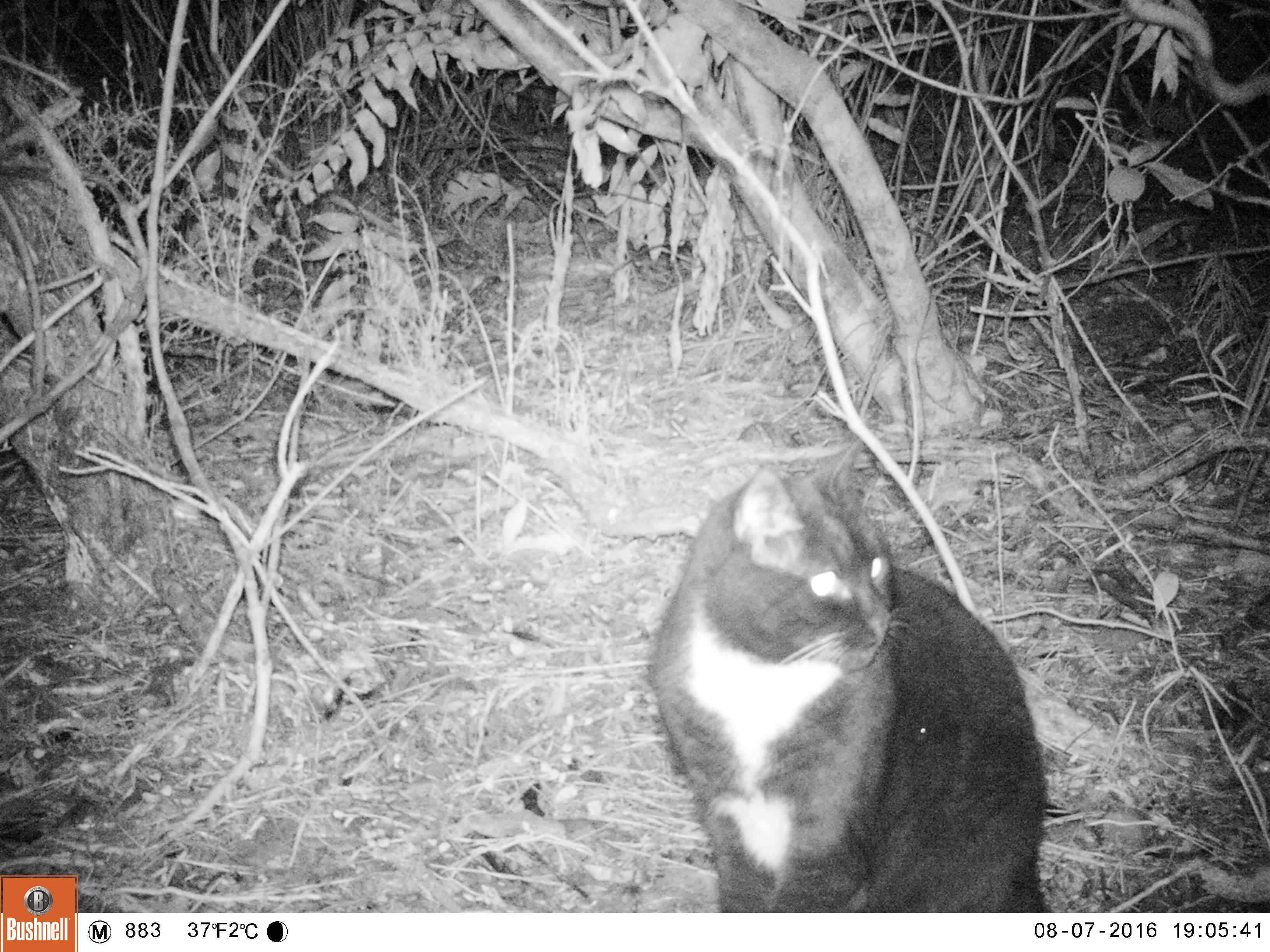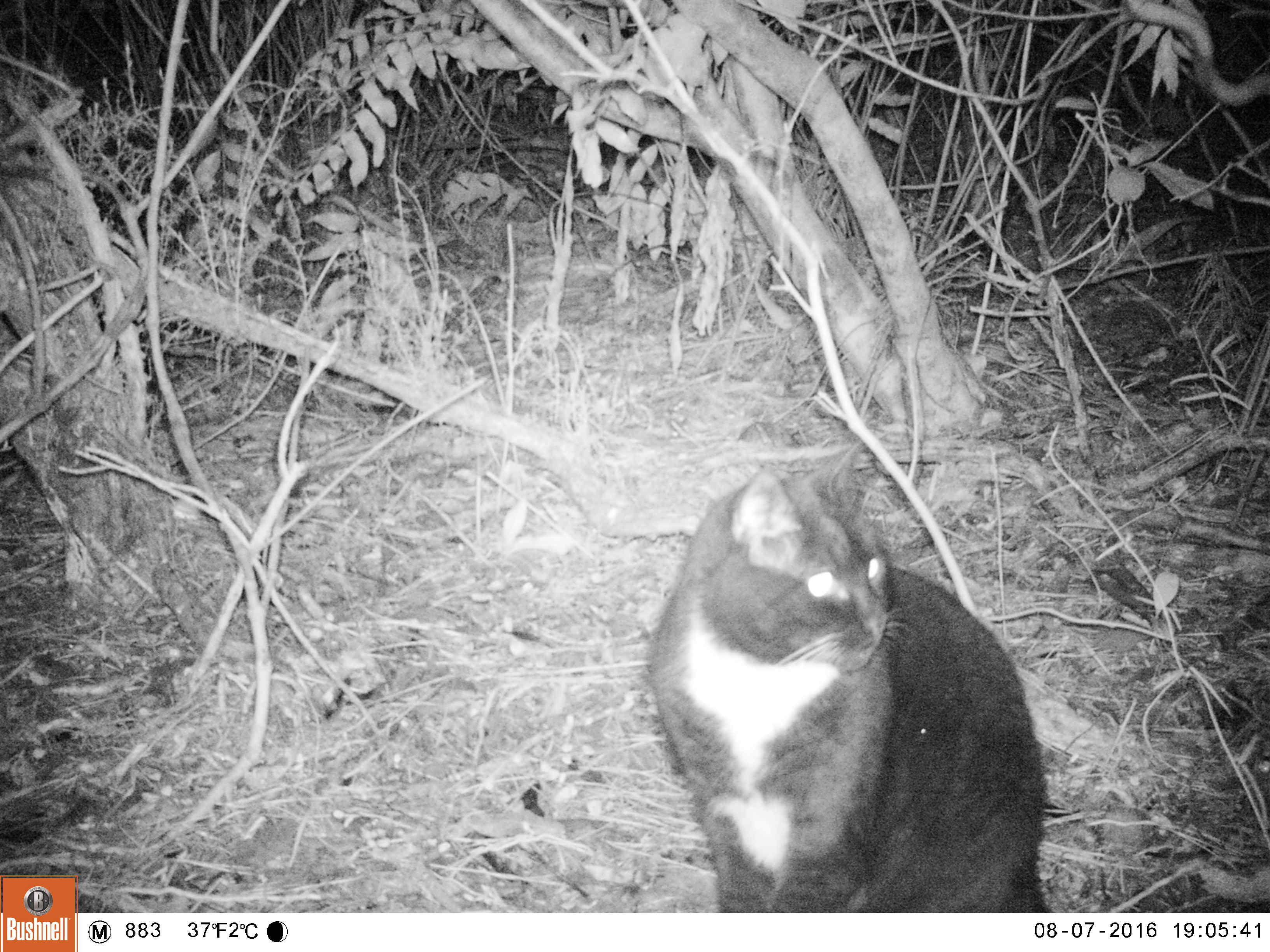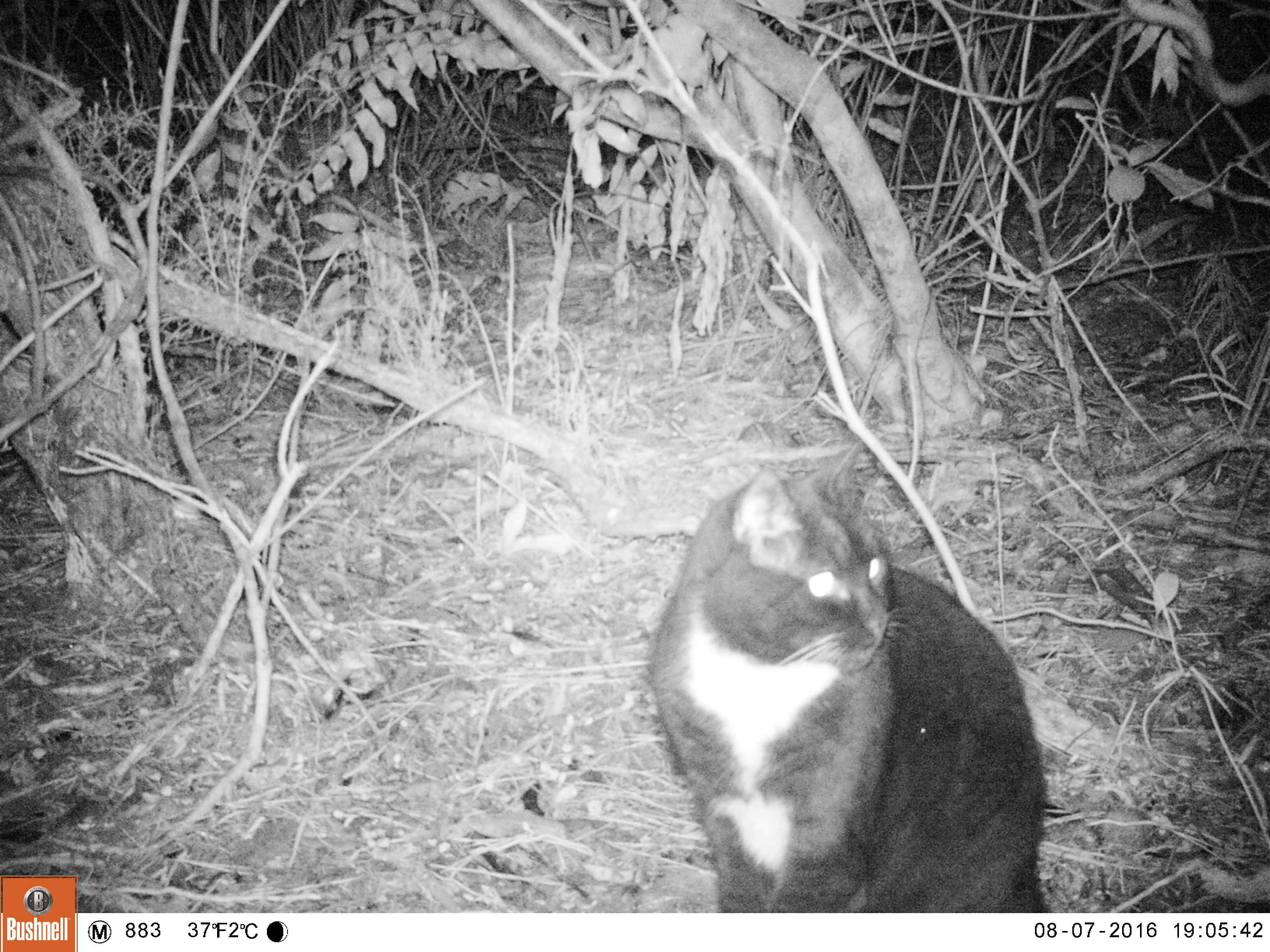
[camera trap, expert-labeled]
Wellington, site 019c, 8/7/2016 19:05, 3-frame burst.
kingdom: Animalia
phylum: Chordata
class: Mammalia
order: Carnivora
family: Felidae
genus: Felis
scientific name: Felis catus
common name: cat